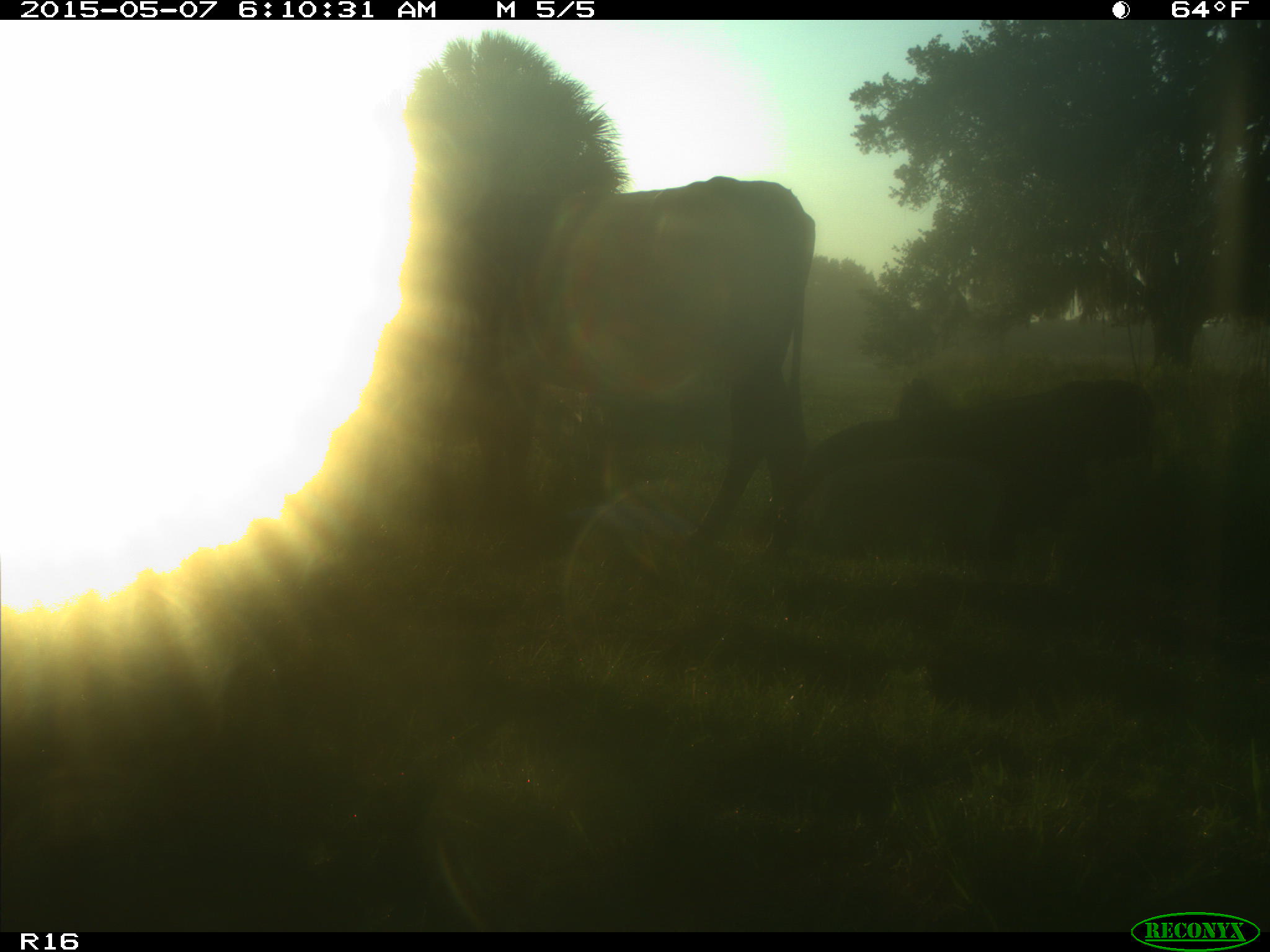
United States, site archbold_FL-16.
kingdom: Animalia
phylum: Chordata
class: Mammalia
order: Artiodactyla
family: Bovidae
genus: Bos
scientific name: Bos taurus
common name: domestic cow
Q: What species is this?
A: Bos taurus (domestic cow).